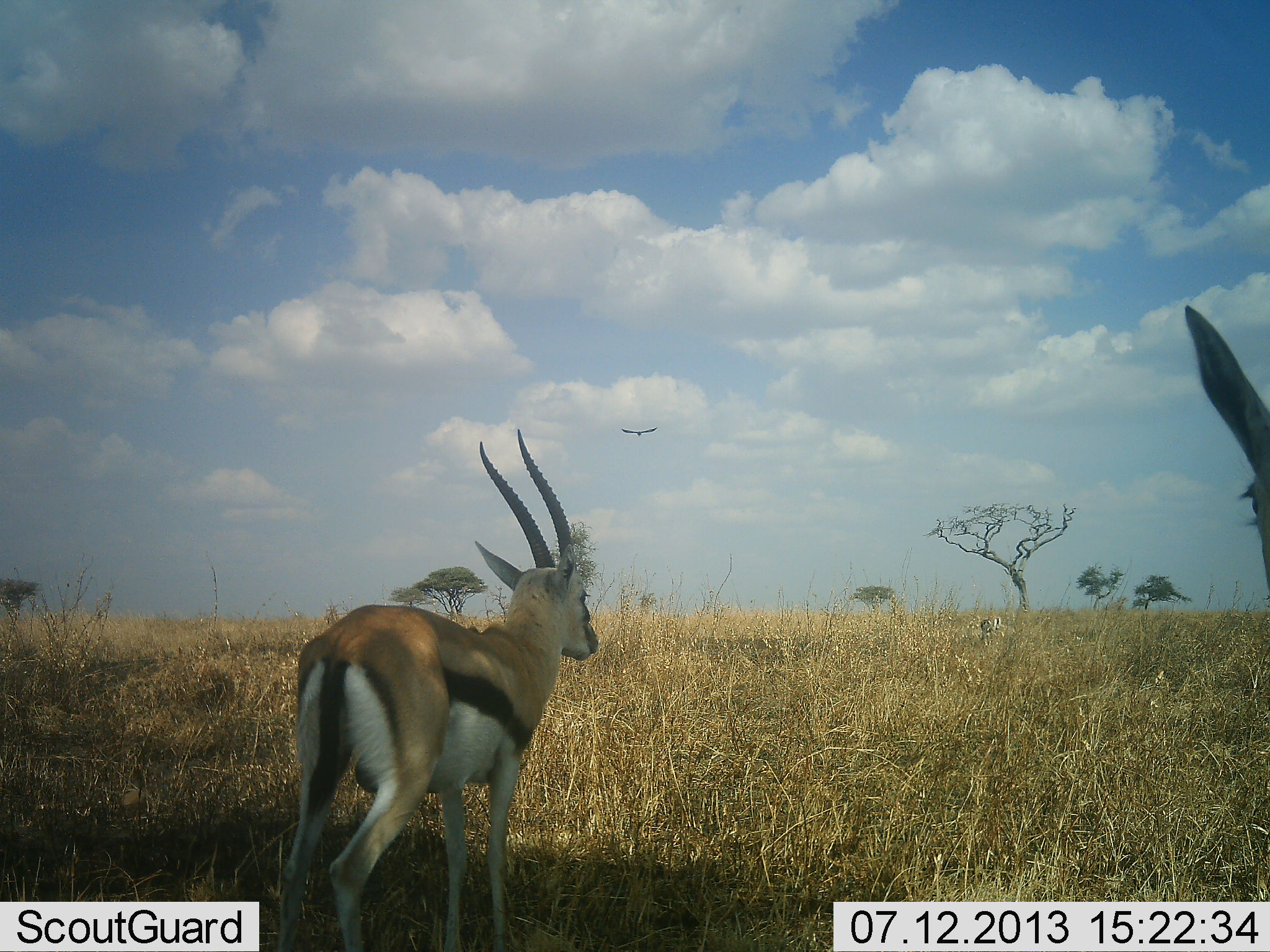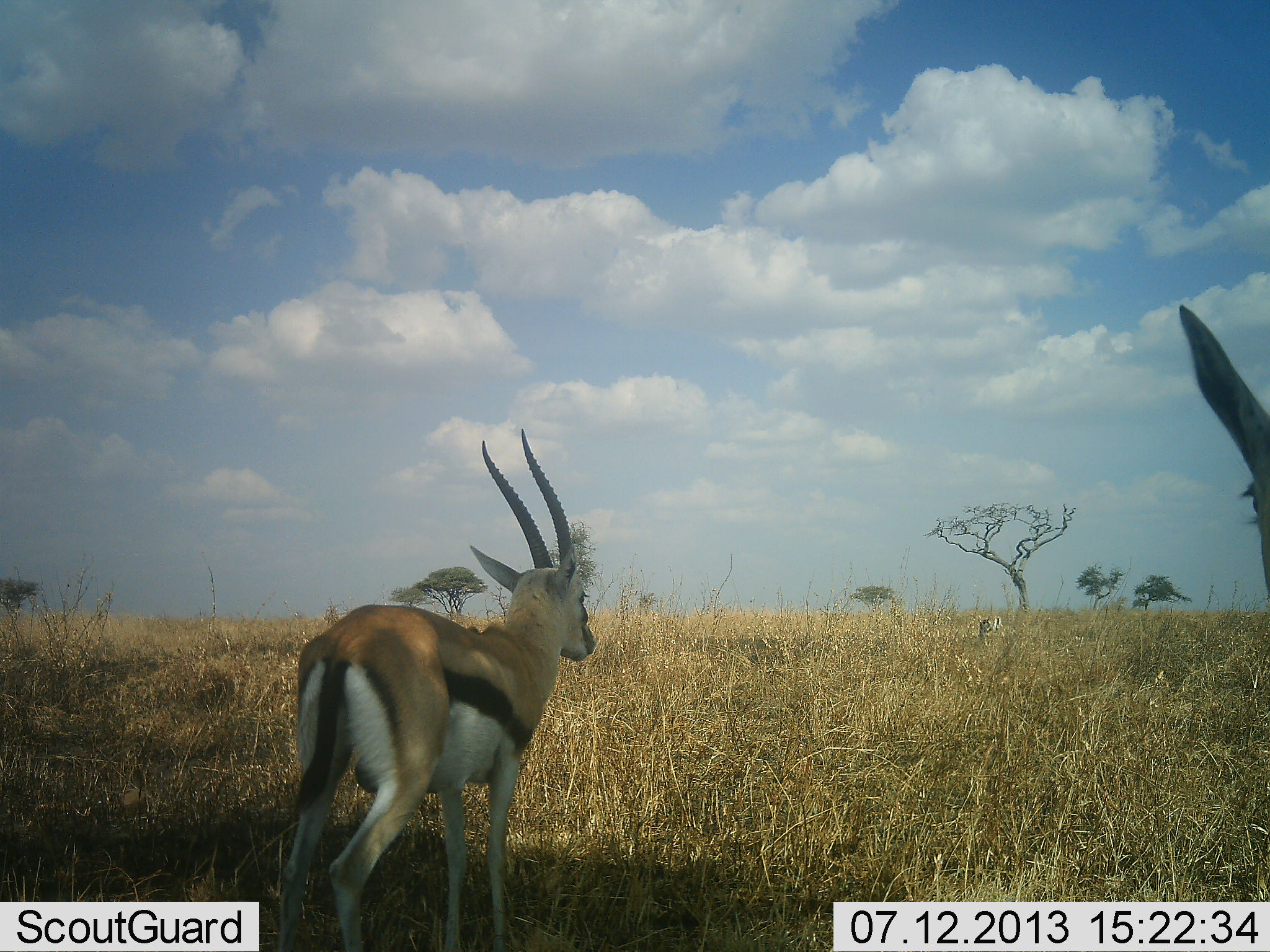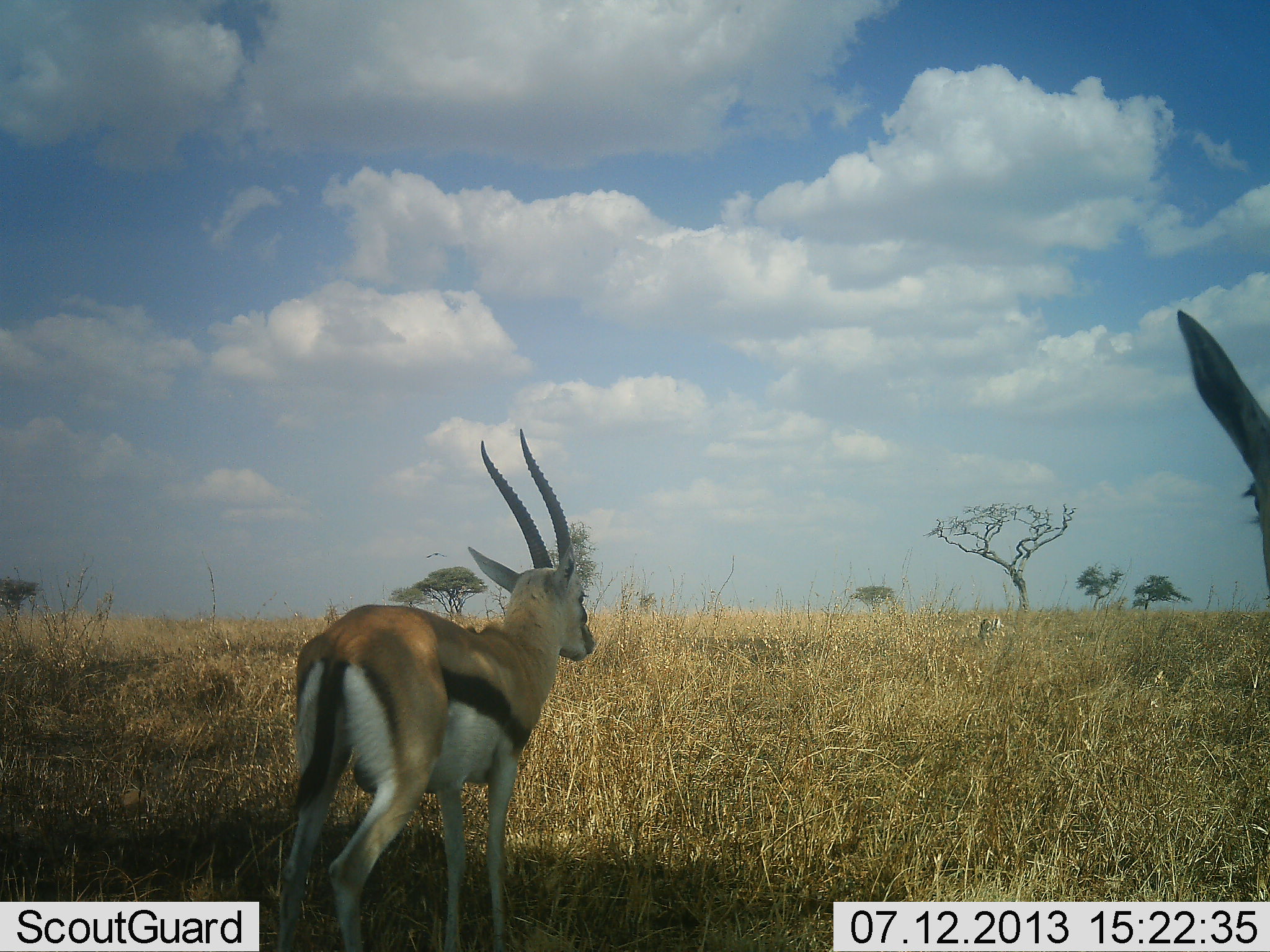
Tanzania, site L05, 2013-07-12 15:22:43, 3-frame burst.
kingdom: Animalia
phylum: Chordata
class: Mammalia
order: Artiodactyla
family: Bovidae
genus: Eudorcas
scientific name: Eudorcas thomsonii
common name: thomson's gazelle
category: gazellethomsons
Gazellethomsons (thomson's gazelle) (Eudorcas thomsonii), count 2. Behavior (volunteer vote fractions): standing 100%, resting 0%, moving 5%, interacting 0%. Young present (vote fraction): 0%. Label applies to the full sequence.